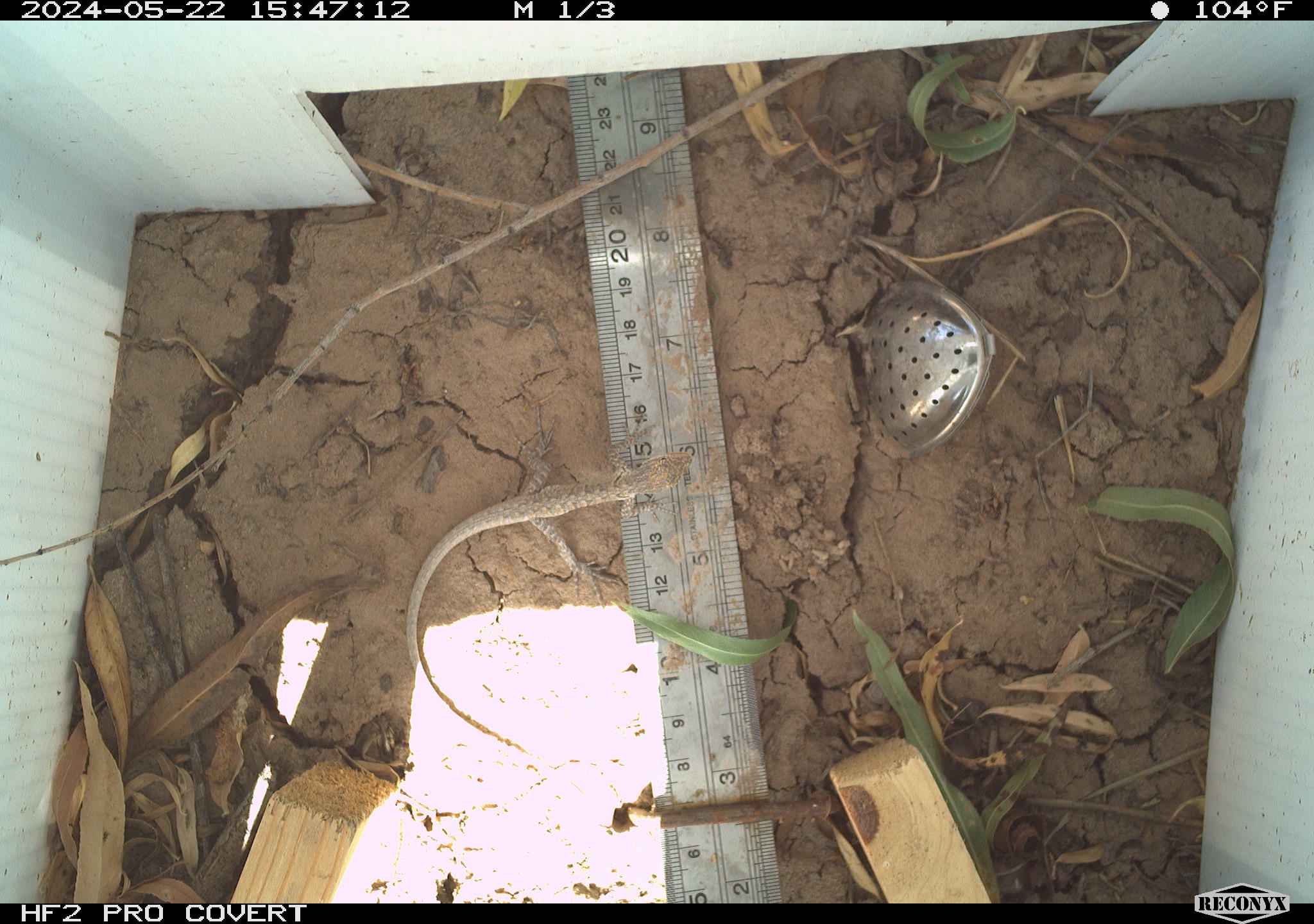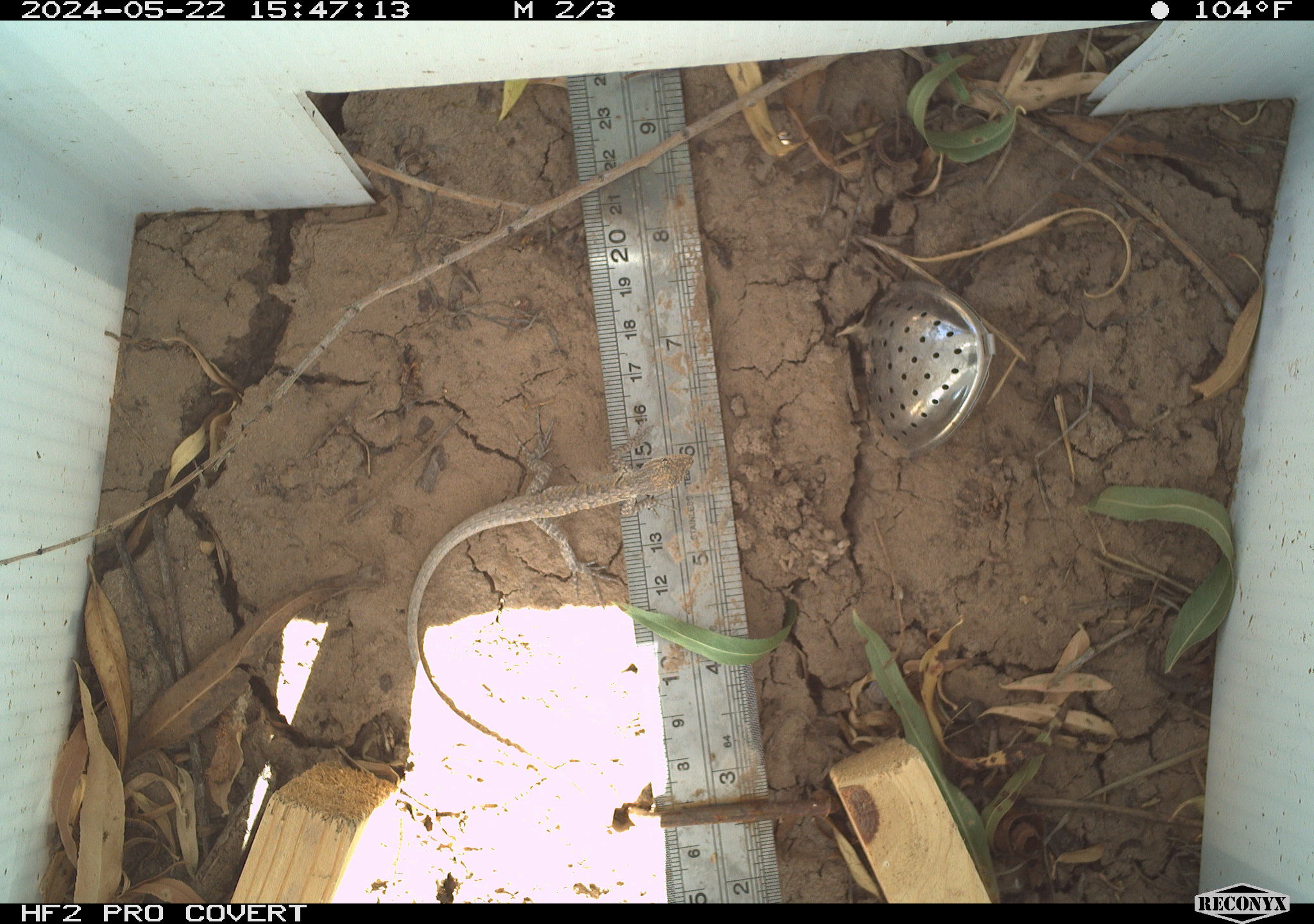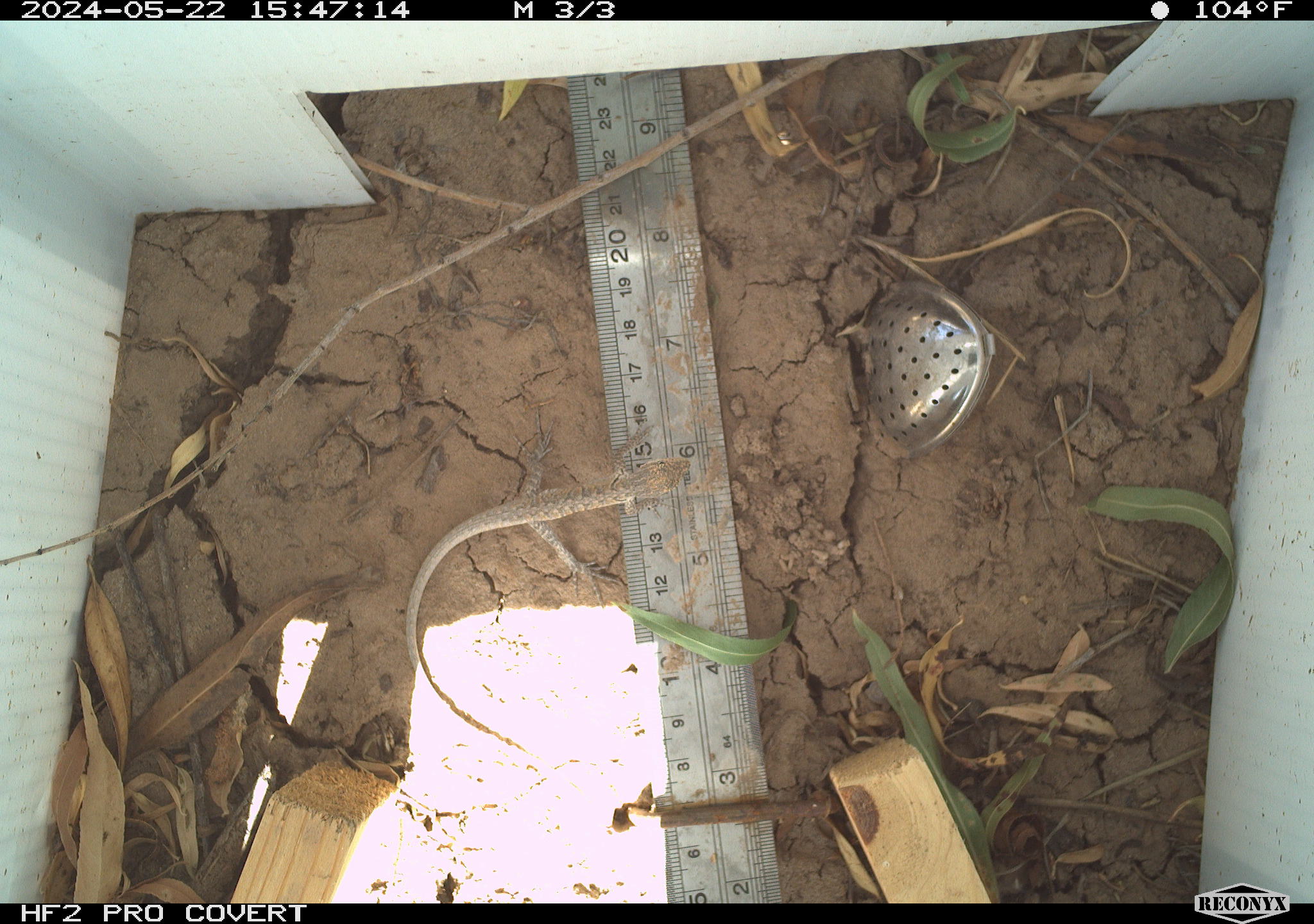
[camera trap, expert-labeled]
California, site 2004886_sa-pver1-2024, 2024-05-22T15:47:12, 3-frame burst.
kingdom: Animalia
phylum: Chordata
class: Reptilia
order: Squamata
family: Phrynosomatidae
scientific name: Phrynosomatidae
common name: phrynosomatid lizards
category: phrynosomatidae family